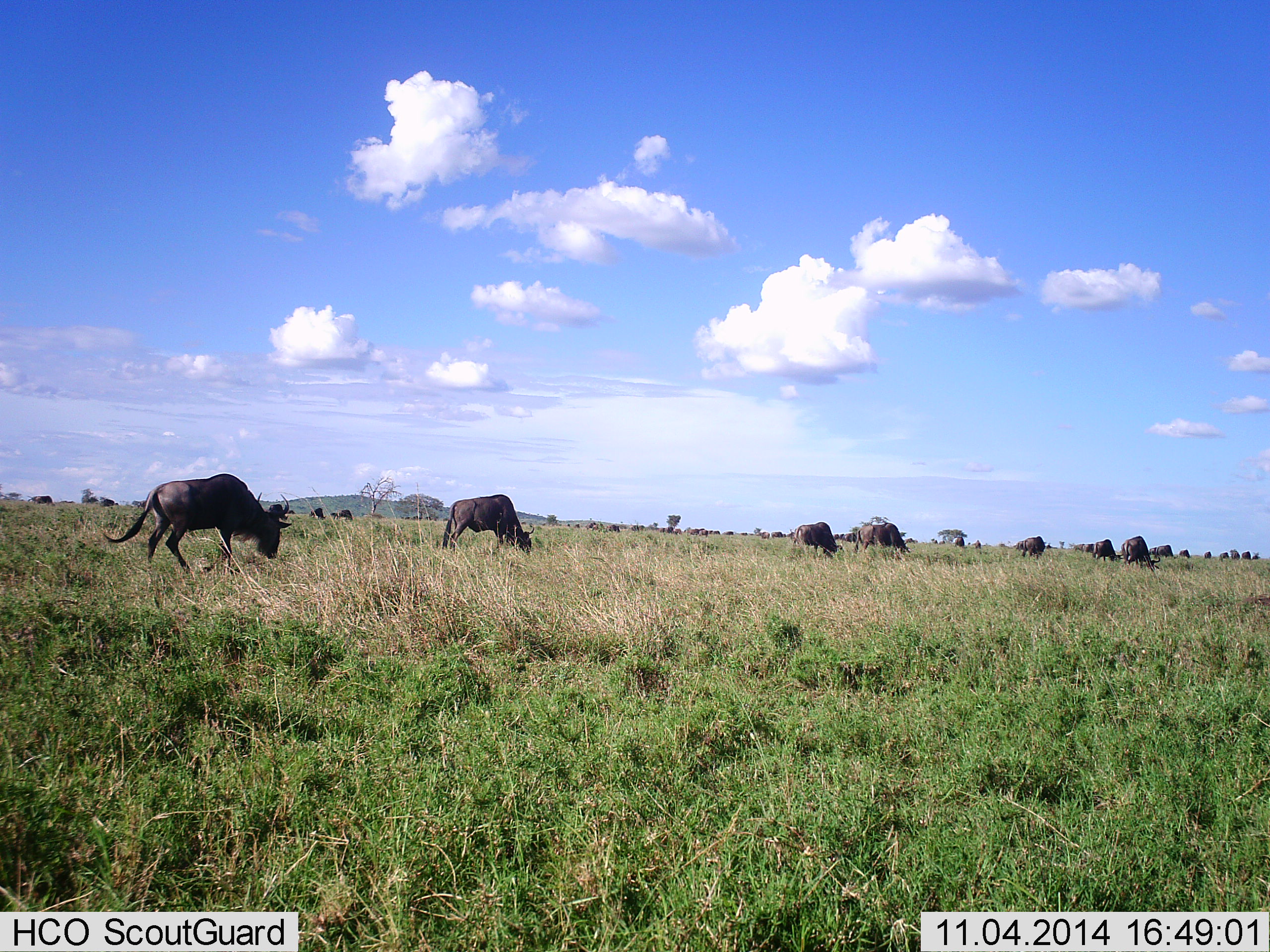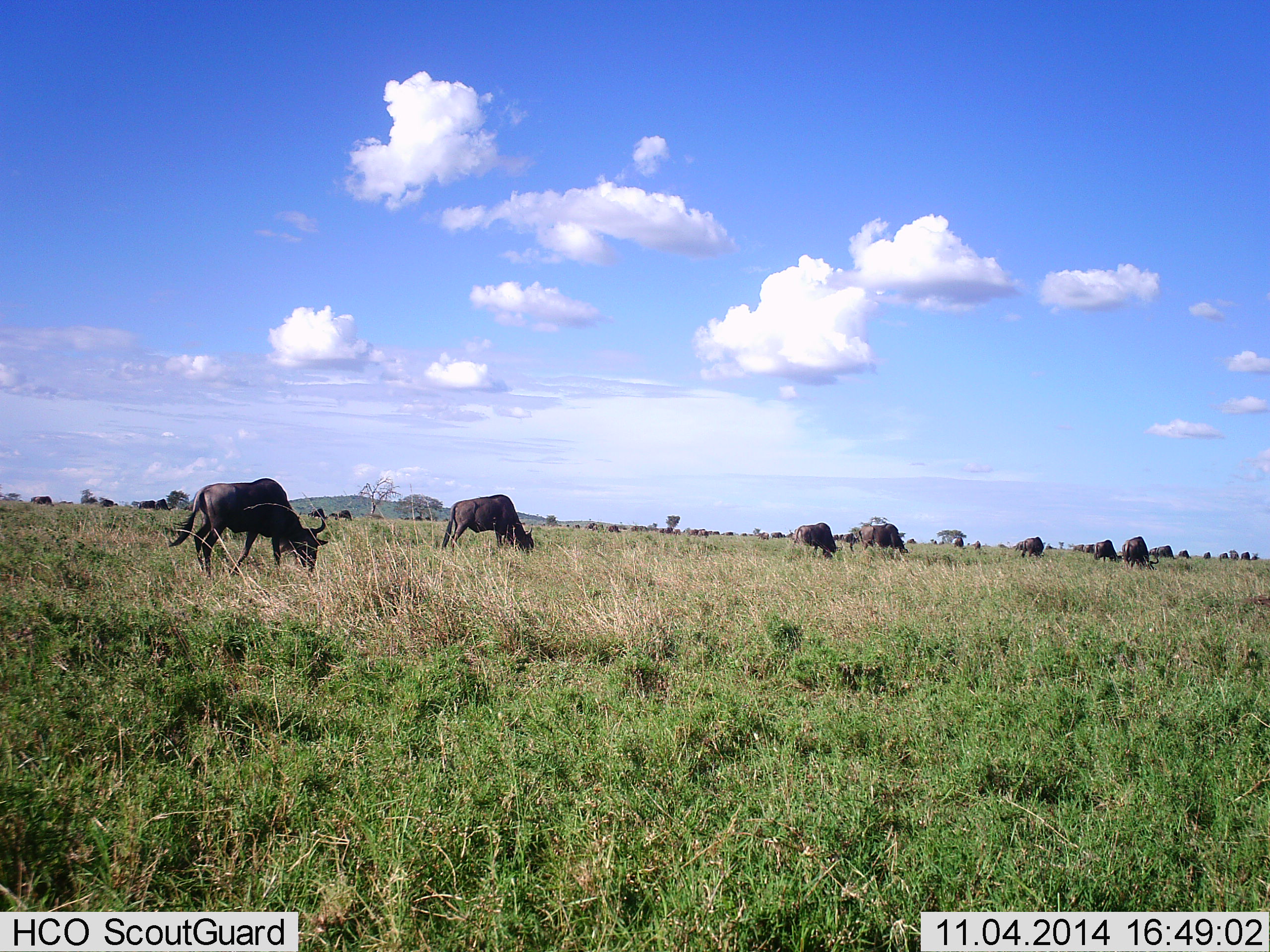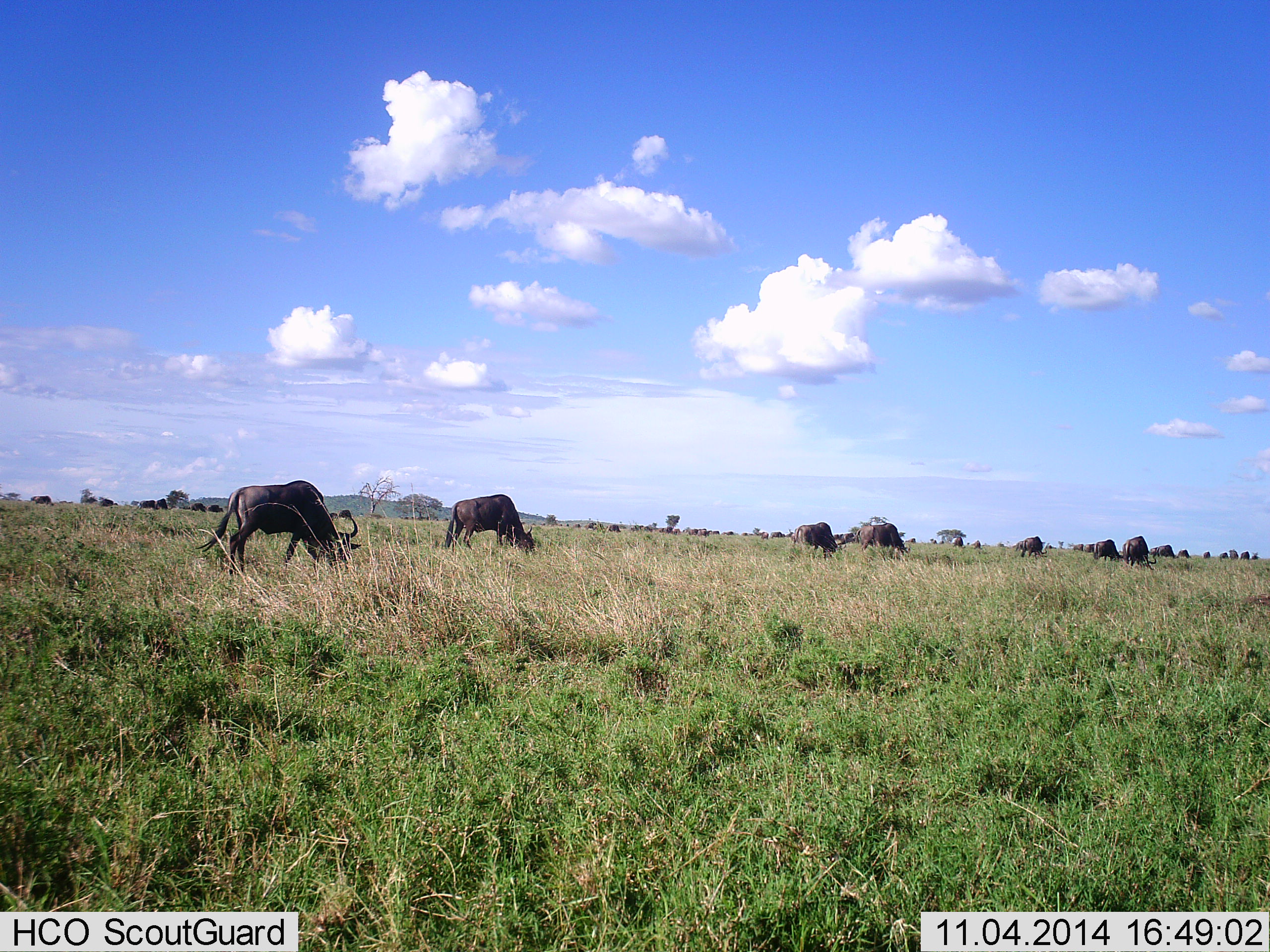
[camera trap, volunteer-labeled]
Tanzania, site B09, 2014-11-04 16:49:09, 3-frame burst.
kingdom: Animalia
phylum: Chordata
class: Mammalia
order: Artiodactyla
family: Bovidae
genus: Connochaetes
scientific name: Connochaetes taurinus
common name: blue wildebeest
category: wildebeest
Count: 11-50.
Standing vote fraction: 40%.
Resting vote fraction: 0%.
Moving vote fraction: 50%.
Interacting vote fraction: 0%.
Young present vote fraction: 0%.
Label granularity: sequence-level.